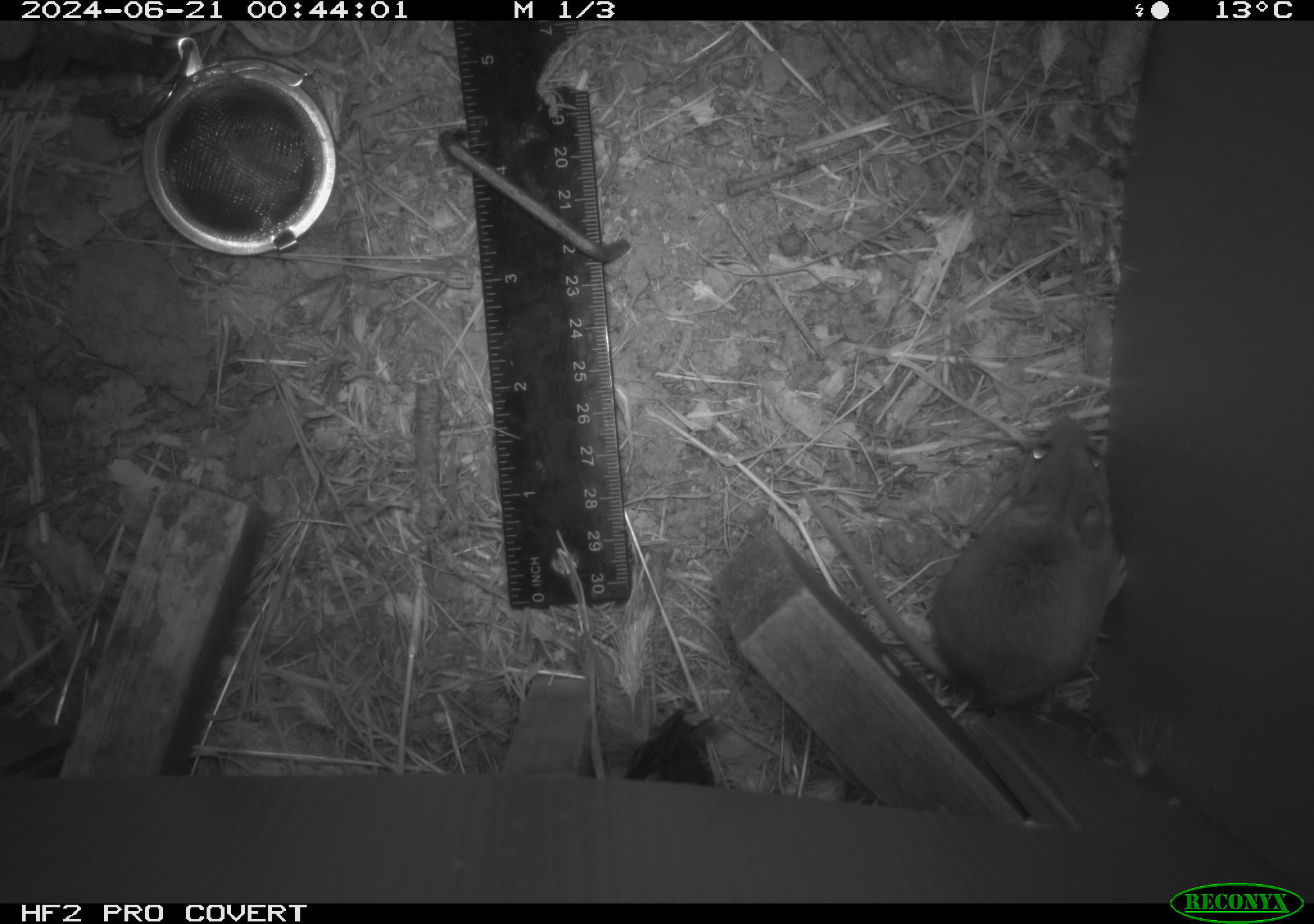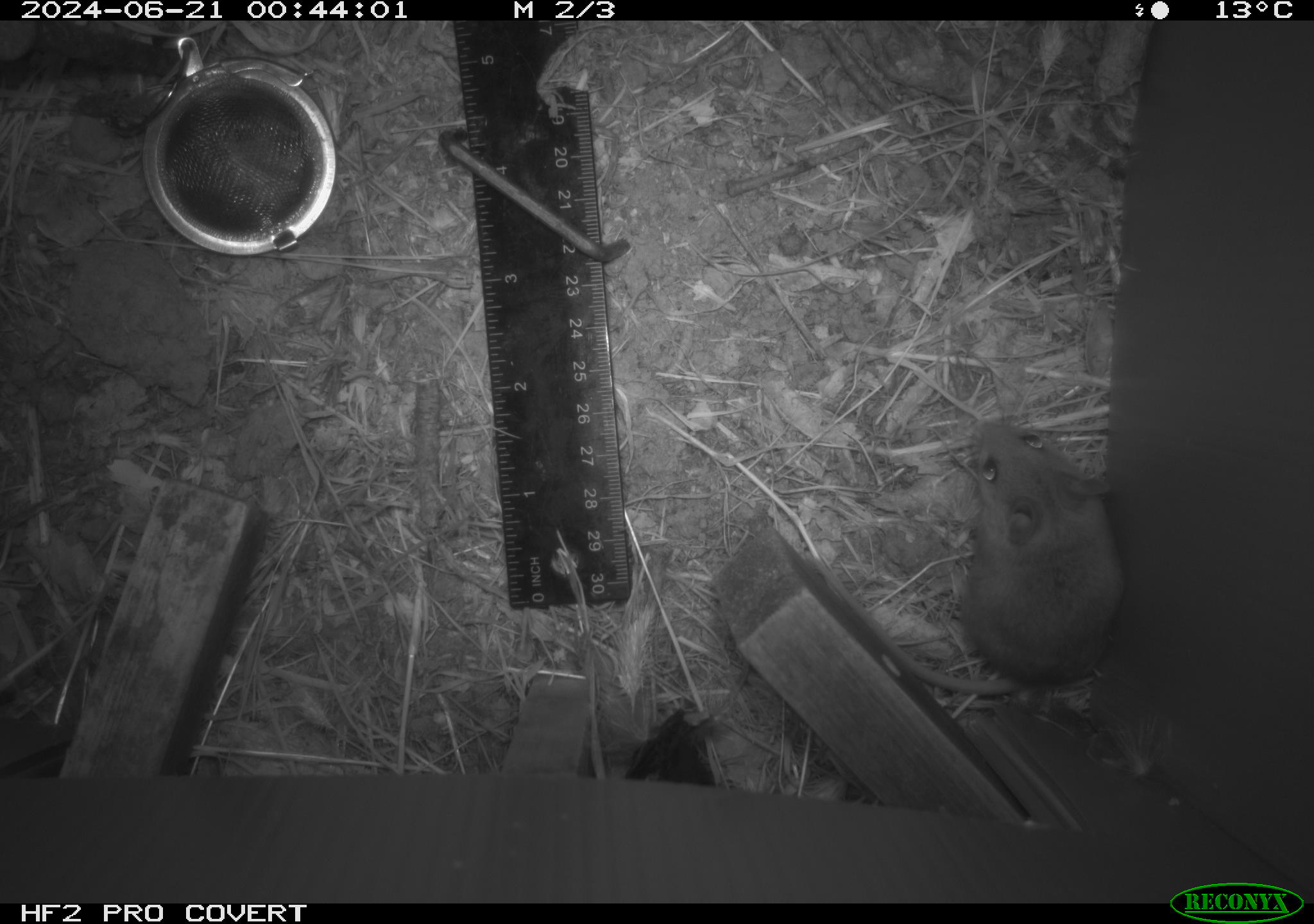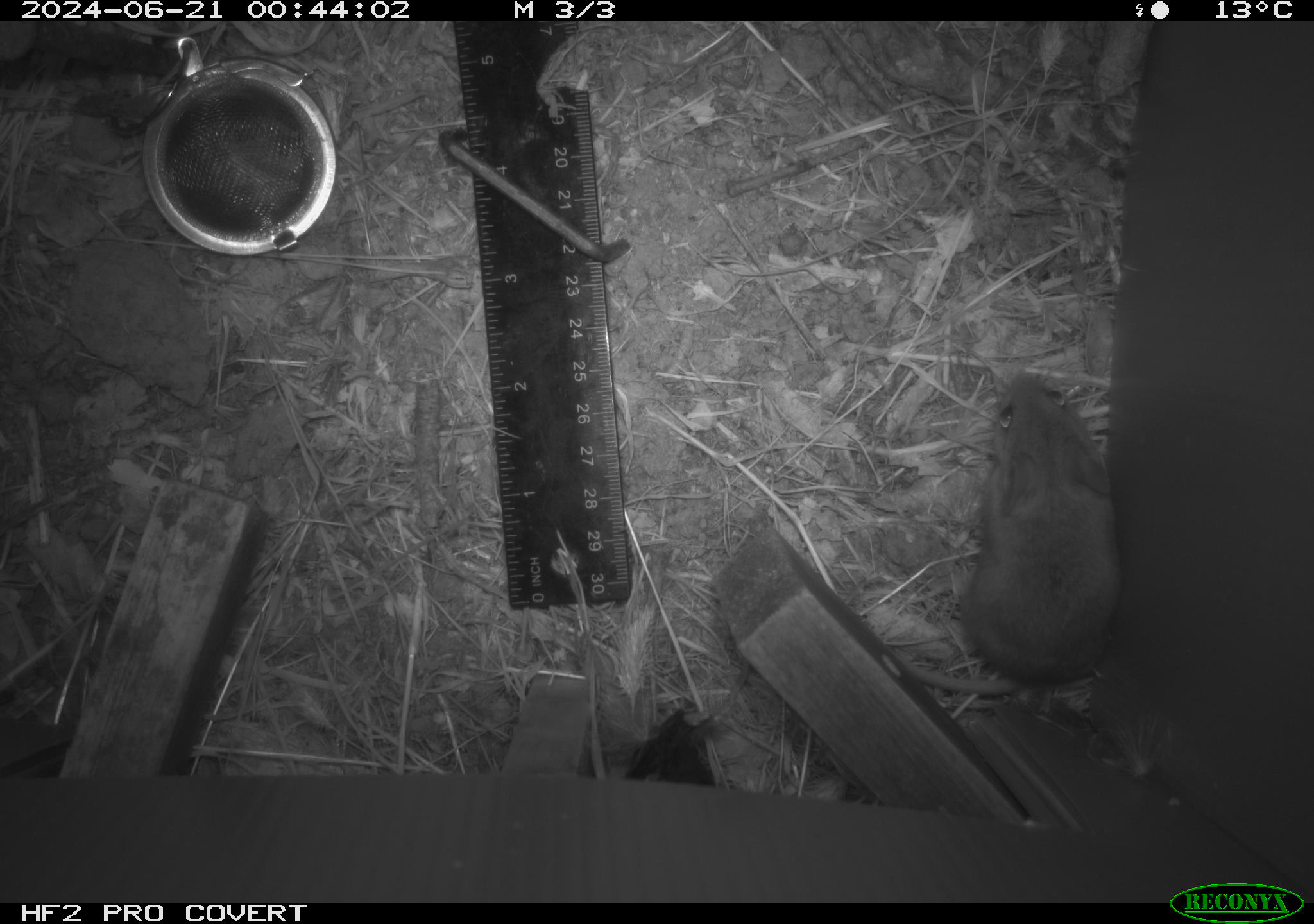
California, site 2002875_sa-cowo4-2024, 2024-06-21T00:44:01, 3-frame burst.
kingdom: Animalia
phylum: Chordata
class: Mammalia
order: Rodentia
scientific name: Rodentia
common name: mouse species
Mouse species (Rodentia).